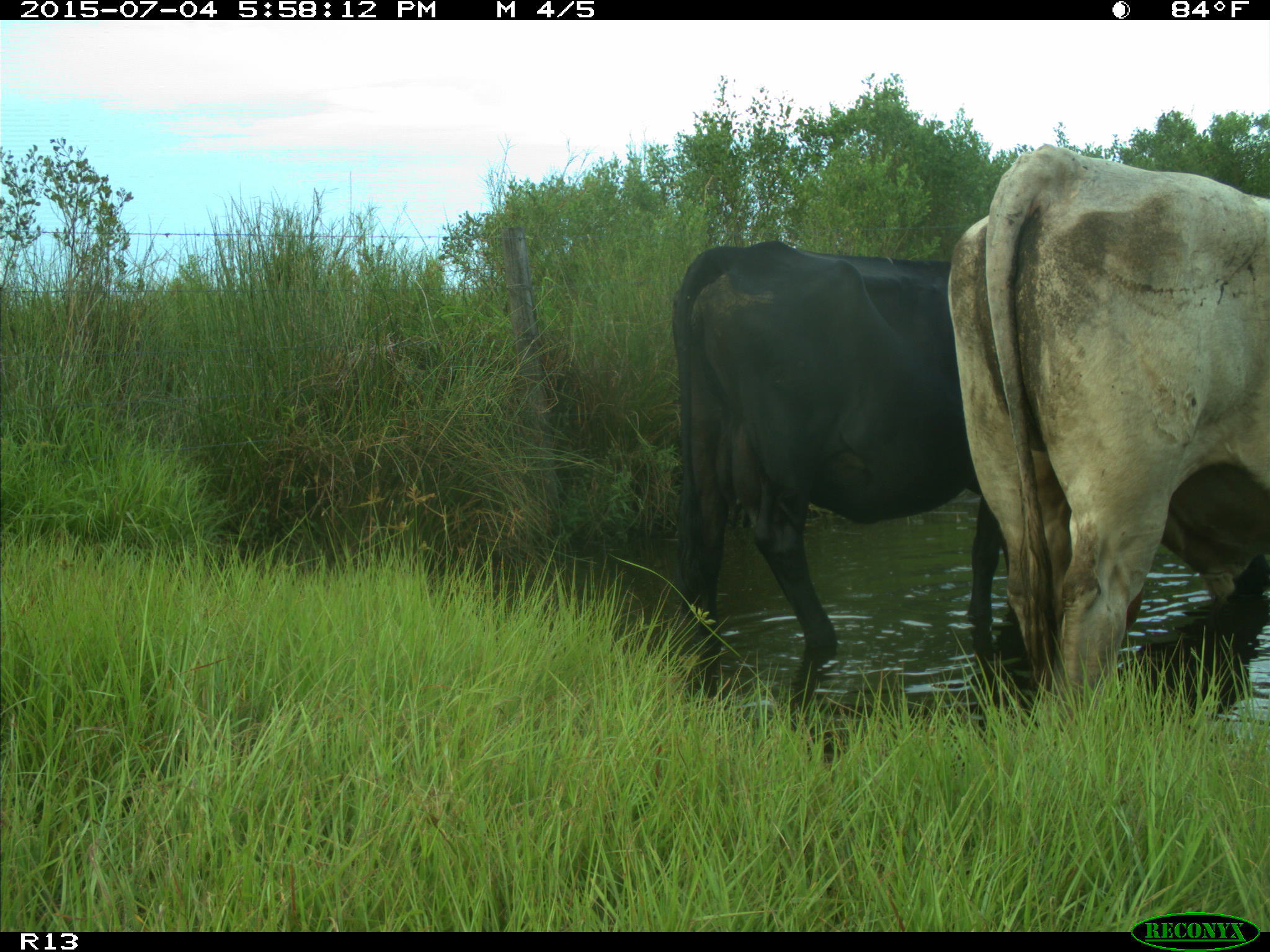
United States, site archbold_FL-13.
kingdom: Animalia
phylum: Chordata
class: Mammalia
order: Artiodactyla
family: Bovidae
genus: Bos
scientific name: Bos taurus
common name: domestic cow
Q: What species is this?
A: Bos taurus (domestic cow).